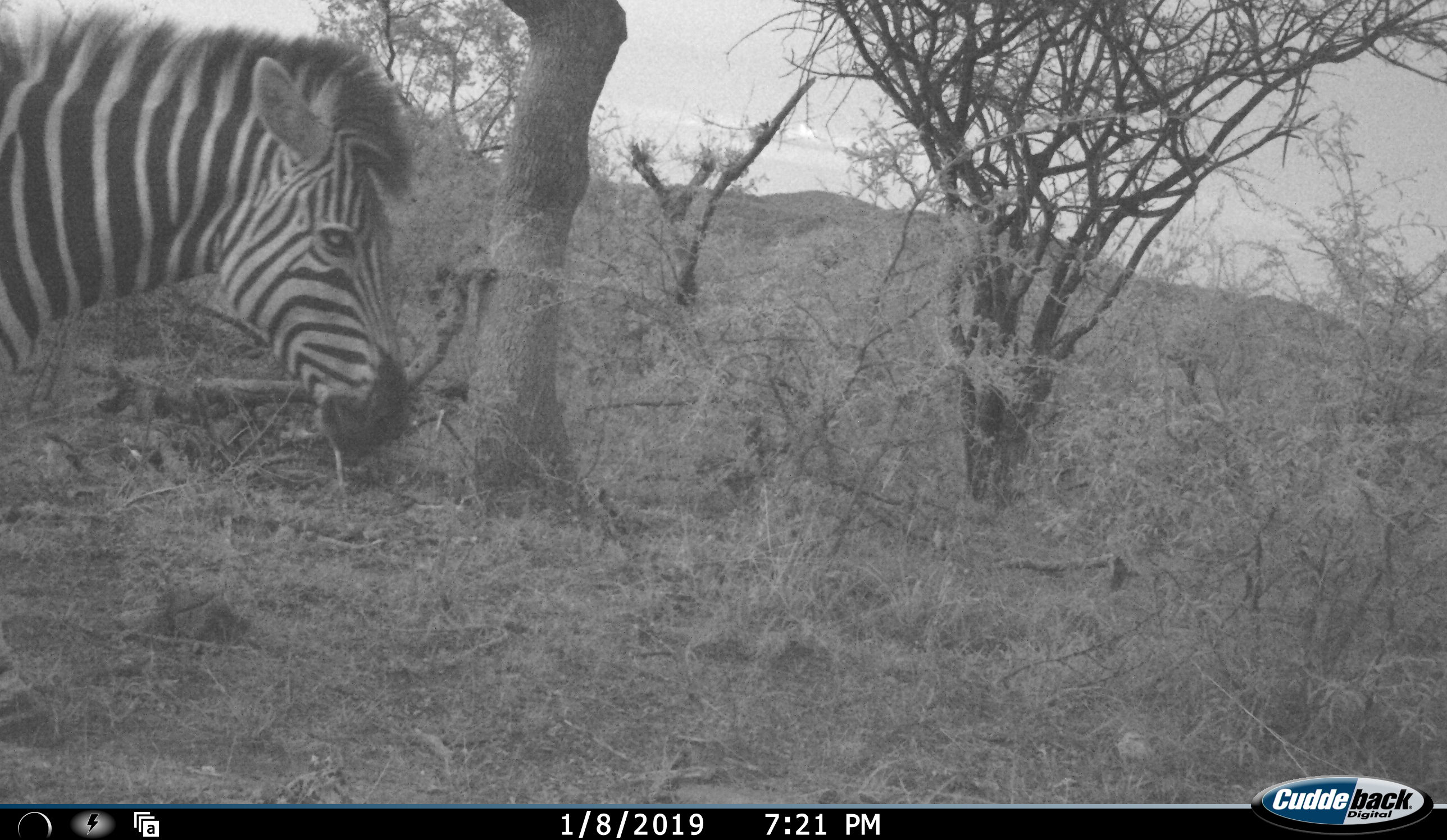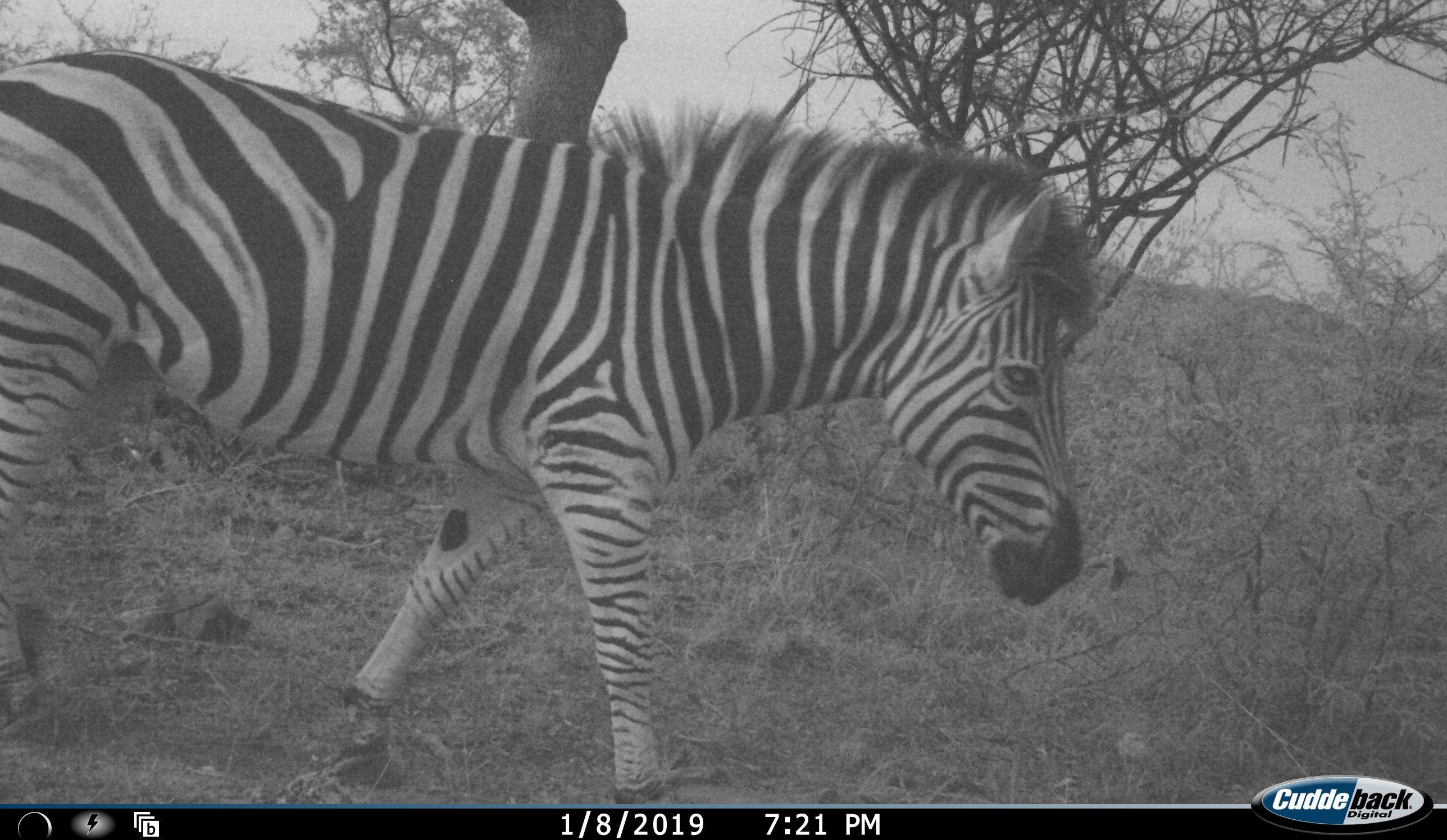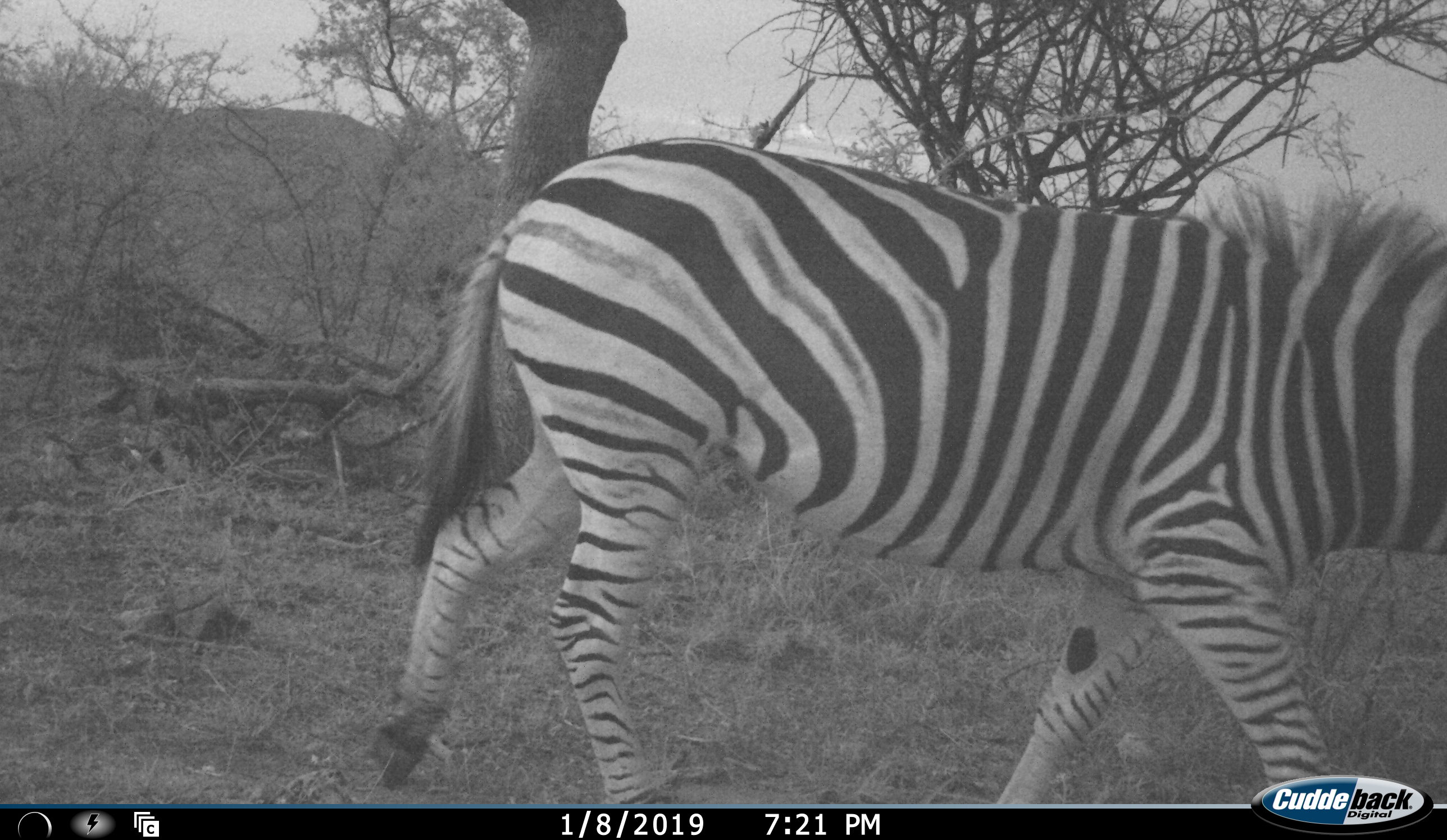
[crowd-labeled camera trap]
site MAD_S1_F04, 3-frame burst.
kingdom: Animalia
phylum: Chordata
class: Mammalia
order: Perissodactyla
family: Equidae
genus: Equus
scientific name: Equus quagga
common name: plains zebra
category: zebraplains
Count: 1.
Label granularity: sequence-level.